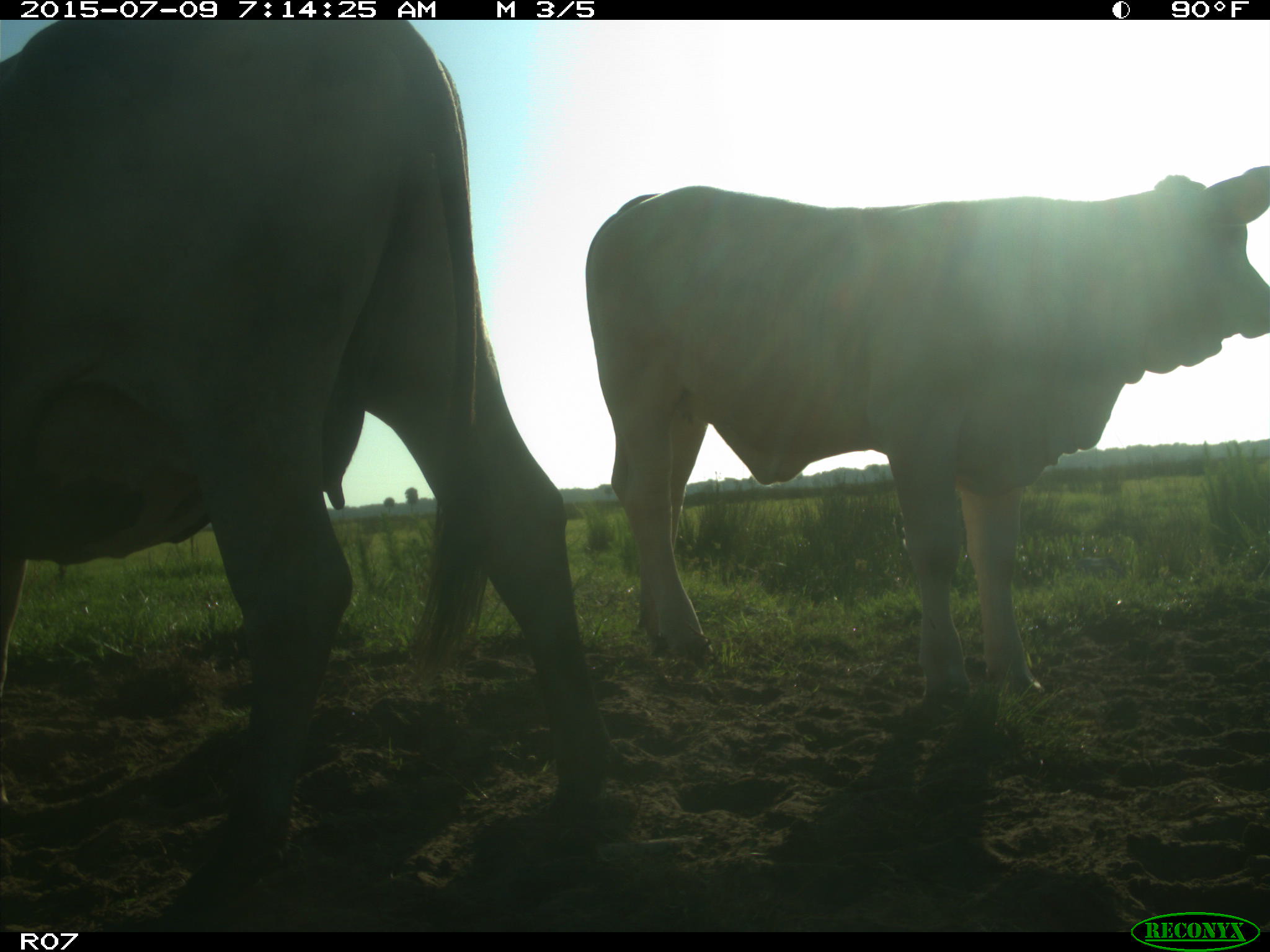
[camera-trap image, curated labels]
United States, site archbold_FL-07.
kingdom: Animalia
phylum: Chordata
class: Mammalia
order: Artiodactyla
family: Bovidae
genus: Bos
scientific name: Bos taurus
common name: domestic cow